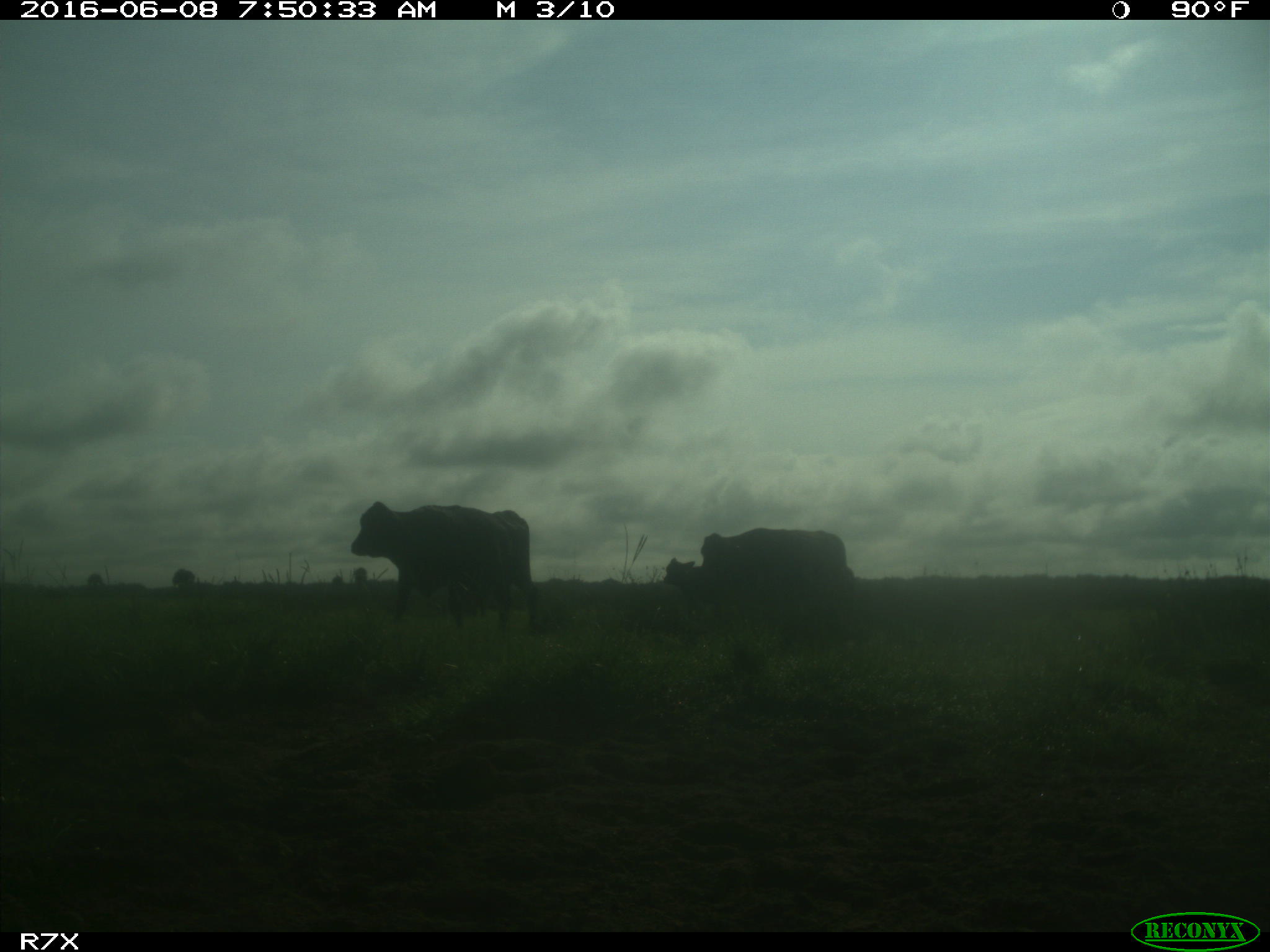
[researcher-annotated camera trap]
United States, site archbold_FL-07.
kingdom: Animalia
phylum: Chordata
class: Mammalia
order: Artiodactyla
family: Bovidae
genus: Bos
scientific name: Bos taurus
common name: domestic cow